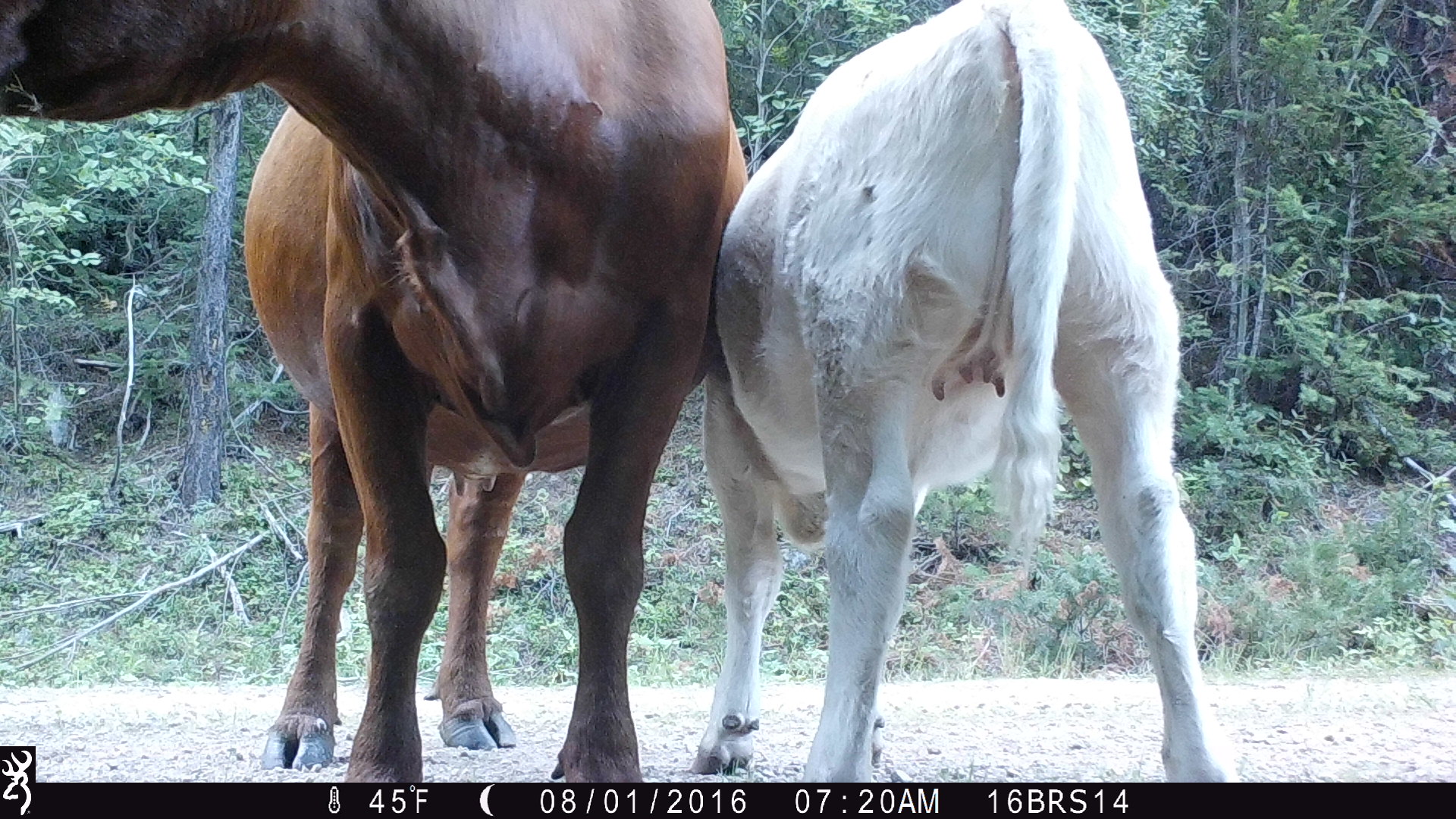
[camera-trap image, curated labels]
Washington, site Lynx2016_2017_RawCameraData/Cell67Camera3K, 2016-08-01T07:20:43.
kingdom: Animalia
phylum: Chordata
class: Mammalia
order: Artiodactyla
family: Bovidae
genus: Bos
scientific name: Bos taurus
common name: domestic cattle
Domestic cattle (Bos taurus). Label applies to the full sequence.